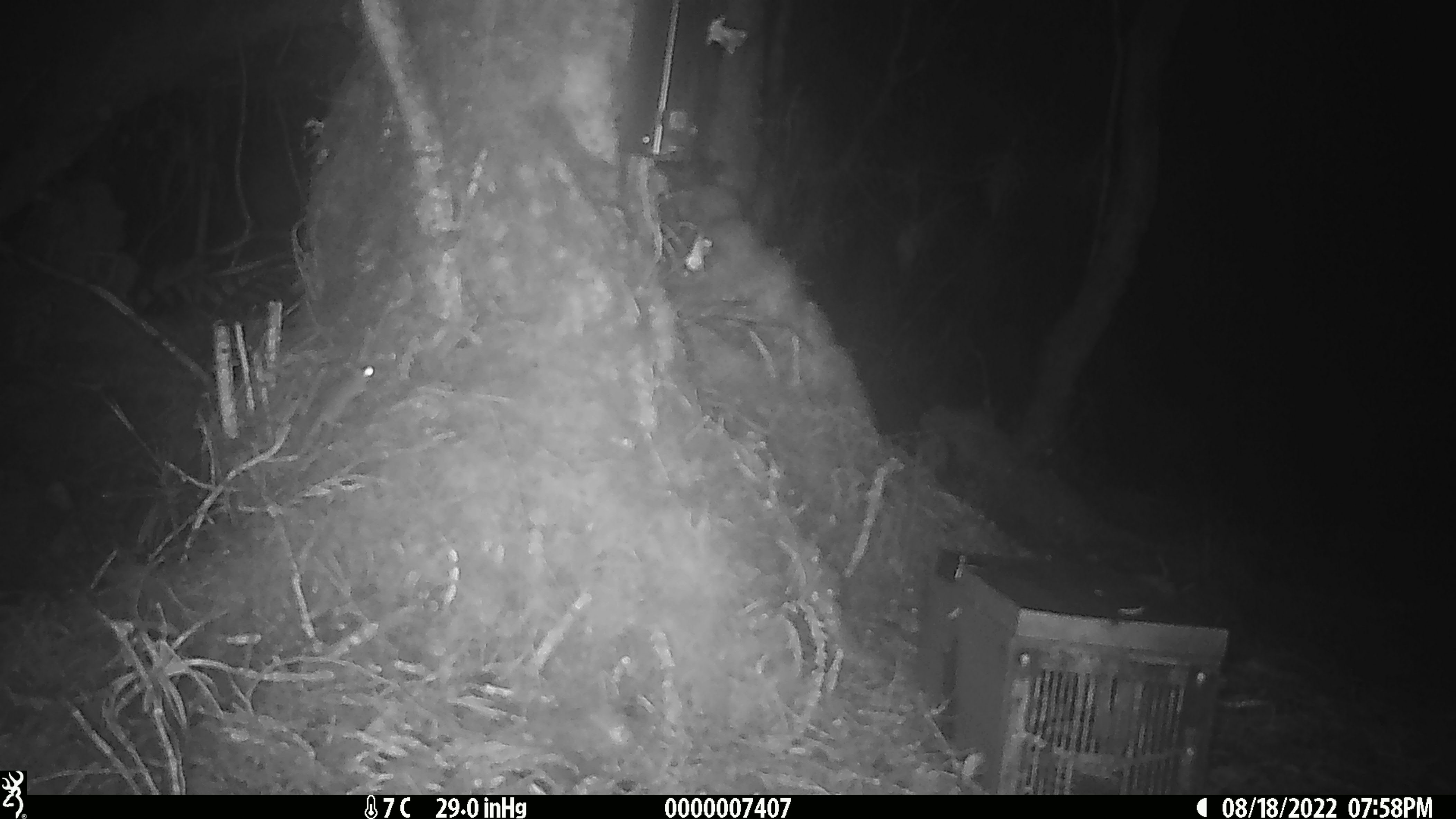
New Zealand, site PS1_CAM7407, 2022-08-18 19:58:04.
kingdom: Animalia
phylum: Chordata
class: Mammalia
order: Rodentia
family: Muridae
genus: Mus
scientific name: Mus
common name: mouse